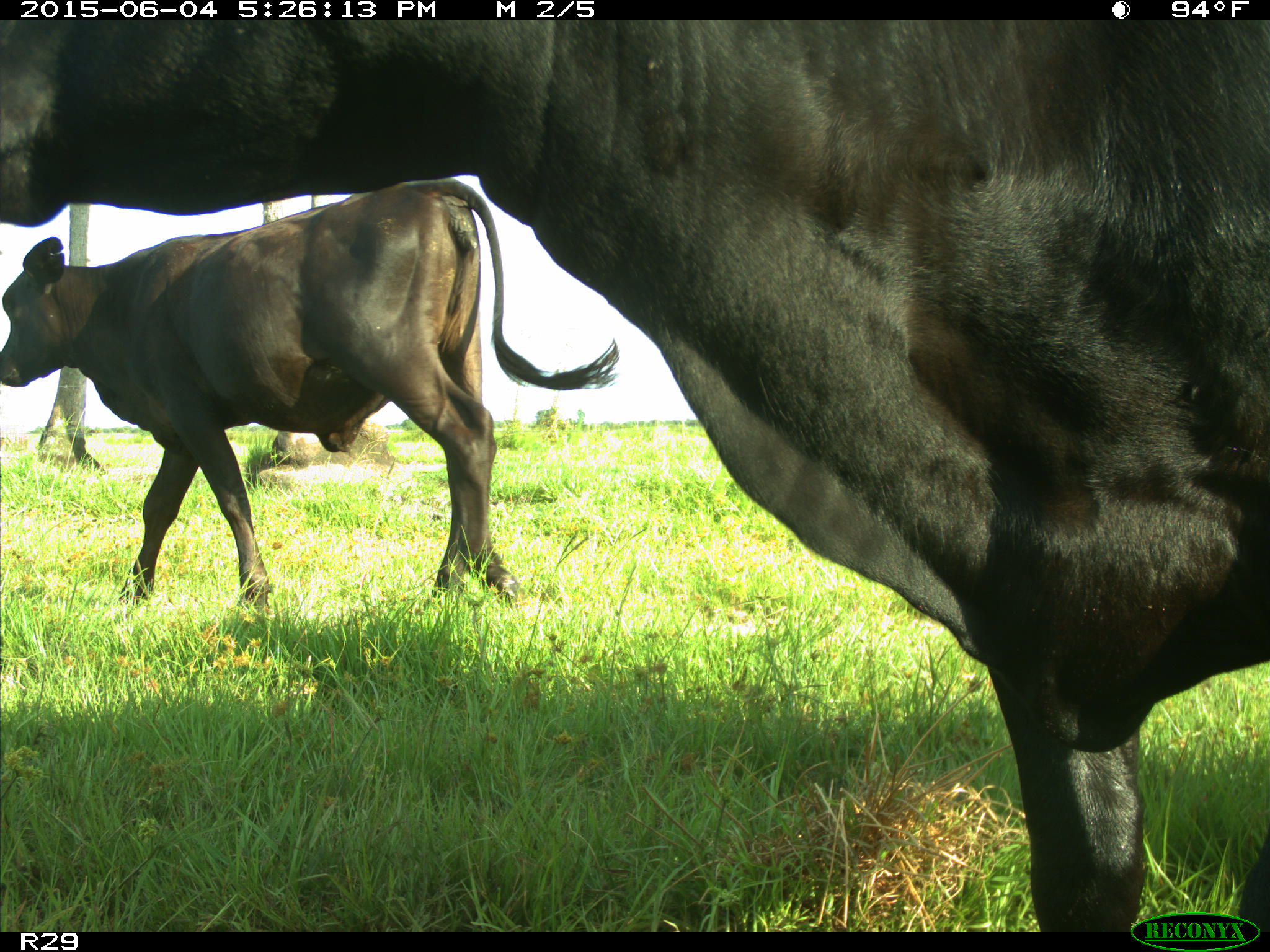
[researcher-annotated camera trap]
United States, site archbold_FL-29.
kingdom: Animalia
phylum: Chordata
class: Mammalia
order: Artiodactyla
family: Bovidae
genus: Bos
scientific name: Bos taurus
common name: domestic cow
Bos taurus (domestic cow).